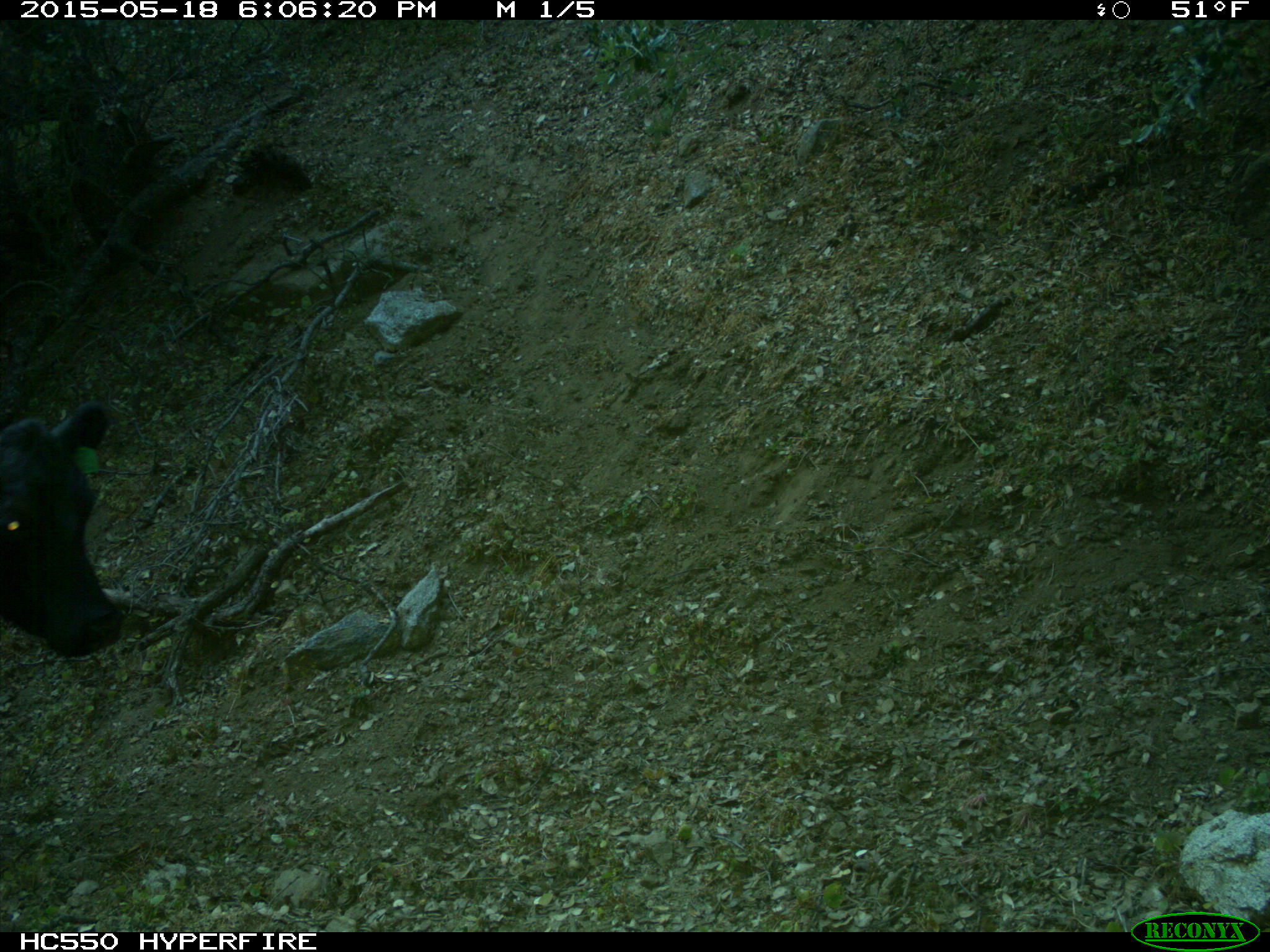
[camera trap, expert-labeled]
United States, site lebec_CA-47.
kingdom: Animalia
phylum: Chordata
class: Mammalia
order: Artiodactyla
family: Bovidae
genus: Bos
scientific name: Bos taurus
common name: domestic cow